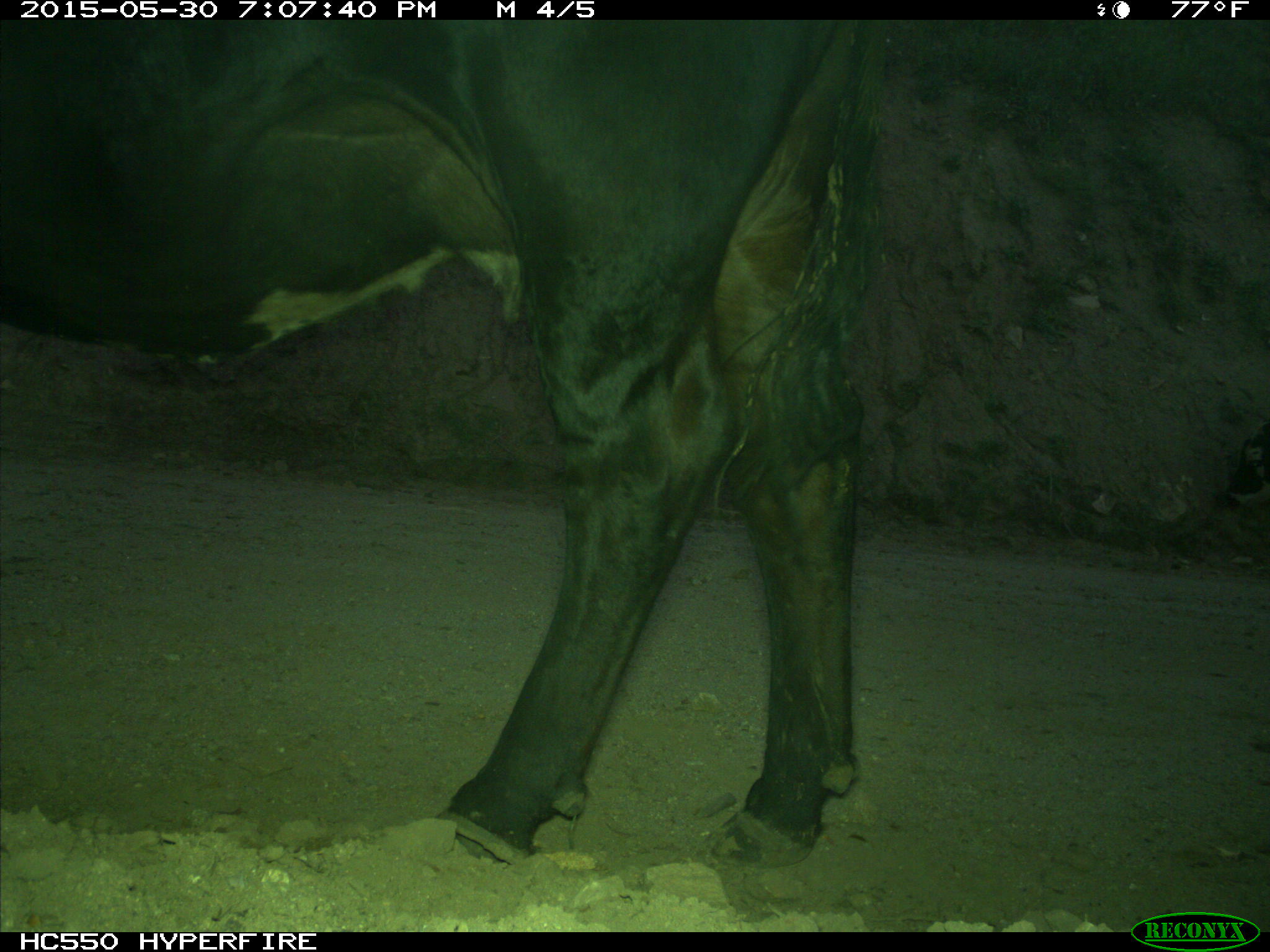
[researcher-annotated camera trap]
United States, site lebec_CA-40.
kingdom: Animalia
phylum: Chordata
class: Mammalia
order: Artiodactyla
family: Bovidae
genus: Bos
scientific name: Bos taurus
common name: domestic cow